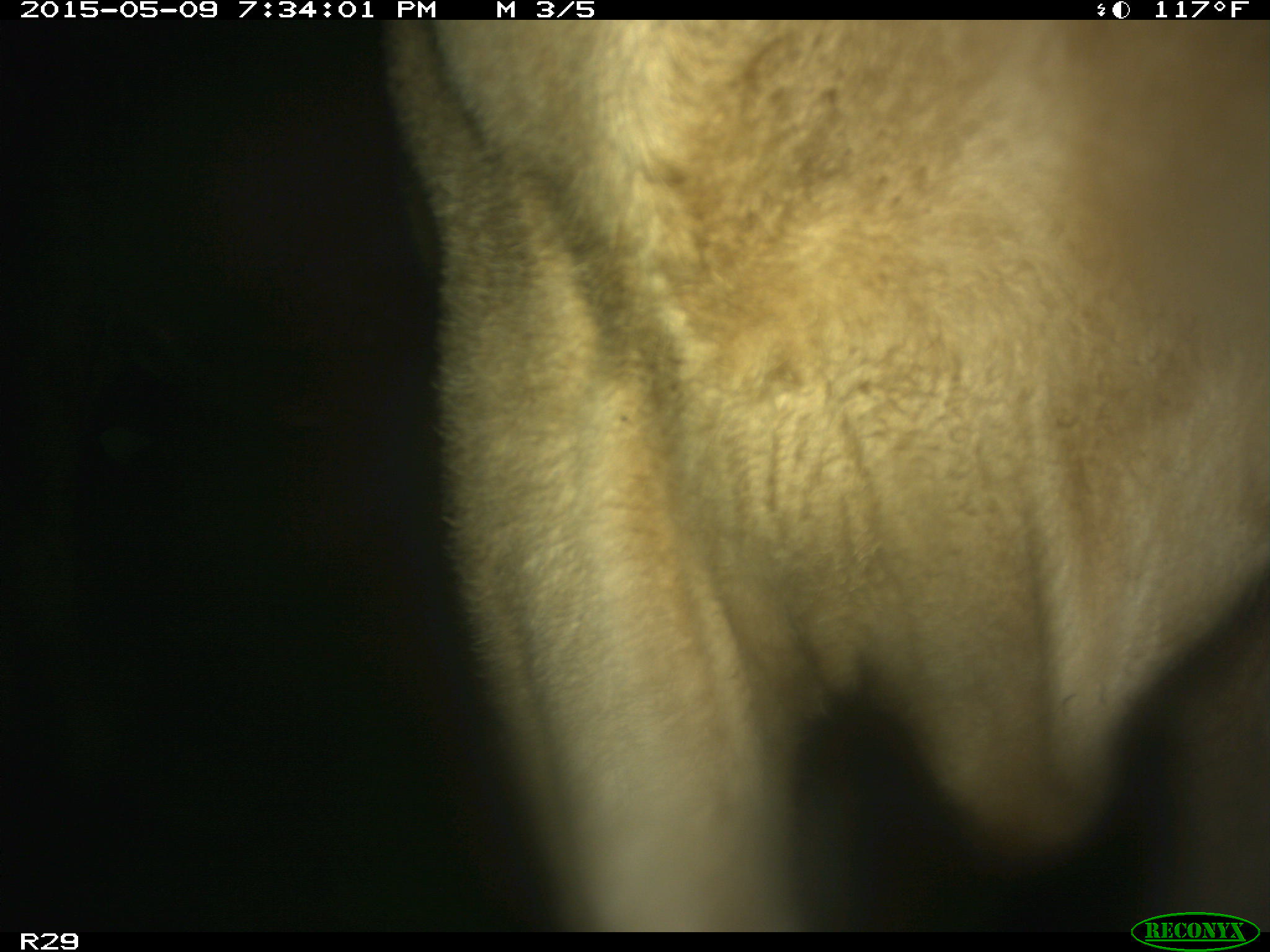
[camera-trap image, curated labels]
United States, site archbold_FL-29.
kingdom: Animalia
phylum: Chordata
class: Mammalia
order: Artiodactyla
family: Bovidae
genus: Bos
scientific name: Bos taurus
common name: domestic cow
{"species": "Bos taurus (domestic cow)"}